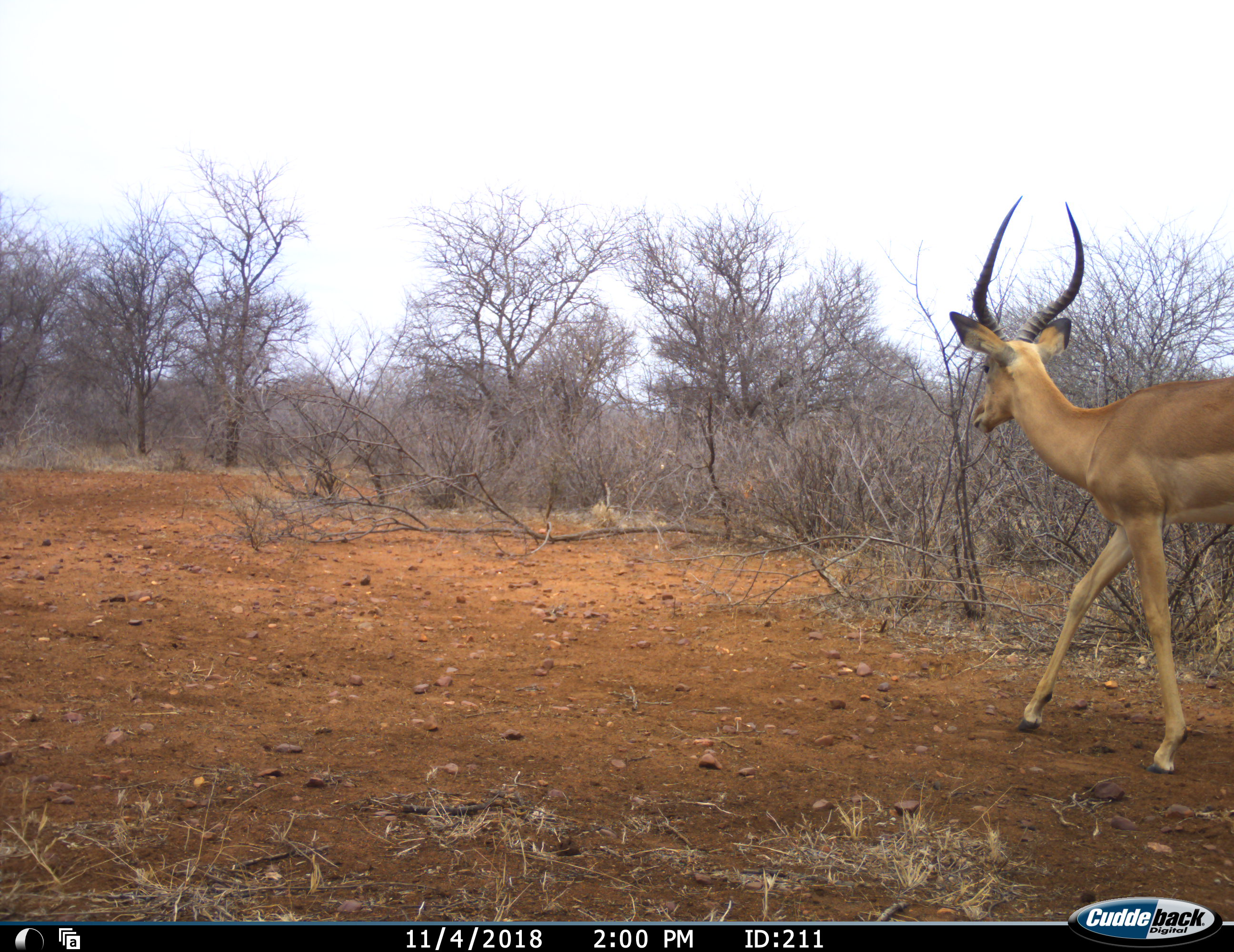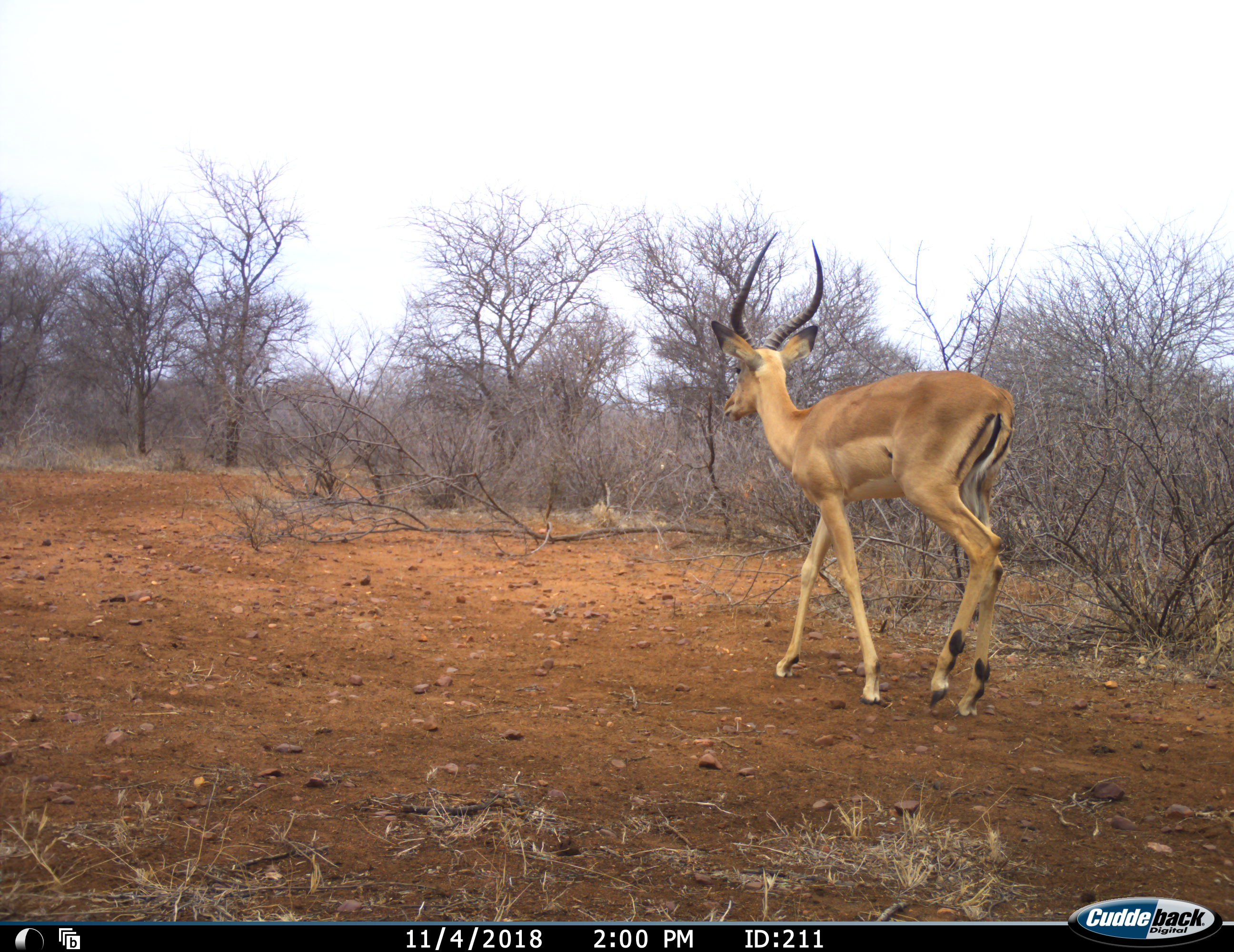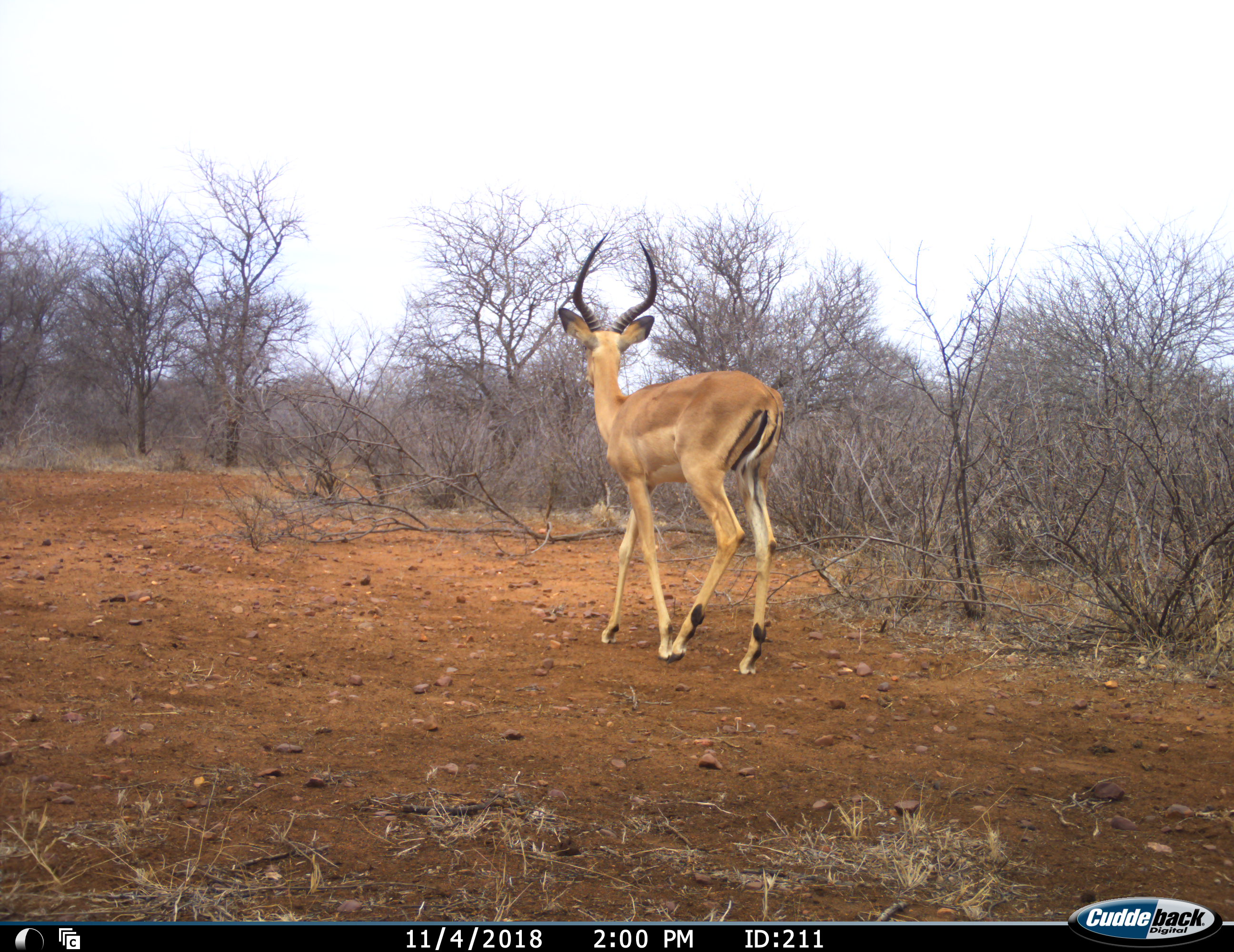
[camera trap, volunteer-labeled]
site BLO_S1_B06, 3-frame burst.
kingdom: Animalia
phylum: Chordata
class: Mammalia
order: Artiodactyla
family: Bovidae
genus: Aepyceros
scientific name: Aepyceros melampus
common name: impala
Impala (Aepyceros melampus), count 1. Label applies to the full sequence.